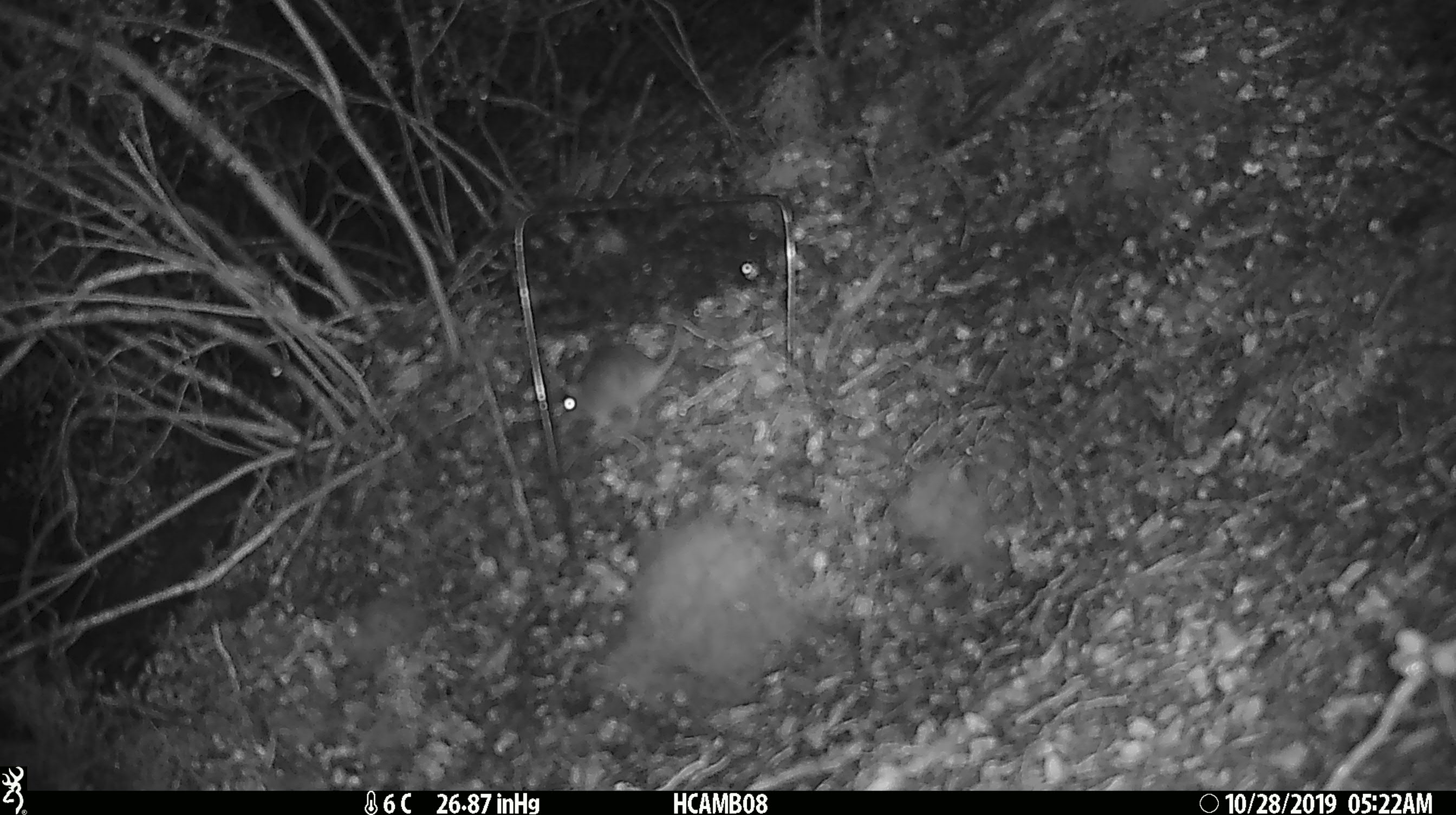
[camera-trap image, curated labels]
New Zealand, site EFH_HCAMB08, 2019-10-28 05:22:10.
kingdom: Animalia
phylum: Chordata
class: Mammalia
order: Rodentia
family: Muridae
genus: Mus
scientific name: Mus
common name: mouse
Mouse (Mus).